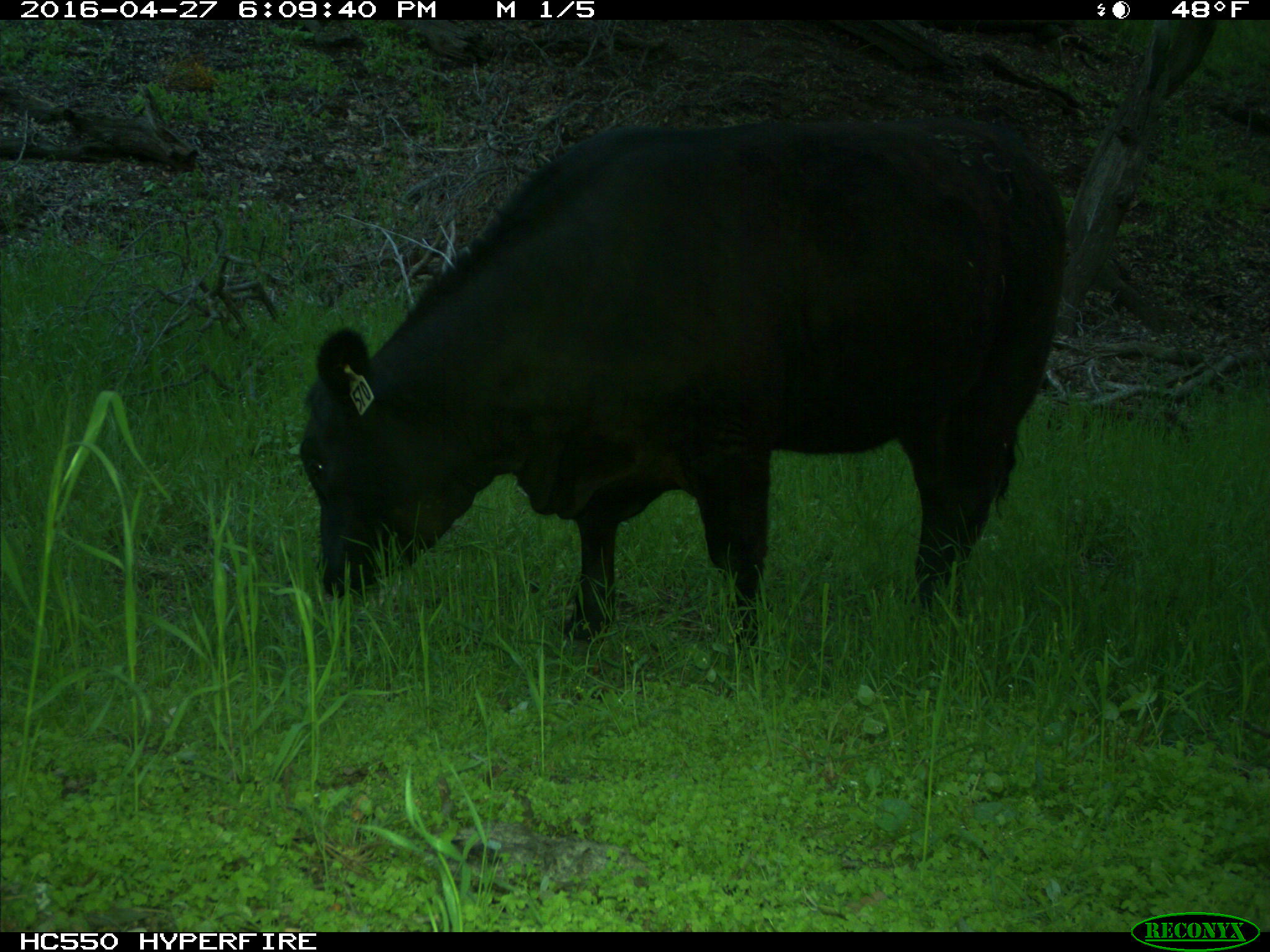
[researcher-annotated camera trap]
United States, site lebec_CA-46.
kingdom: Animalia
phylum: Chordata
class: Mammalia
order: Artiodactyla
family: Bovidae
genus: Bos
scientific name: Bos taurus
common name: domestic cow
Bos taurus (domestic cow).